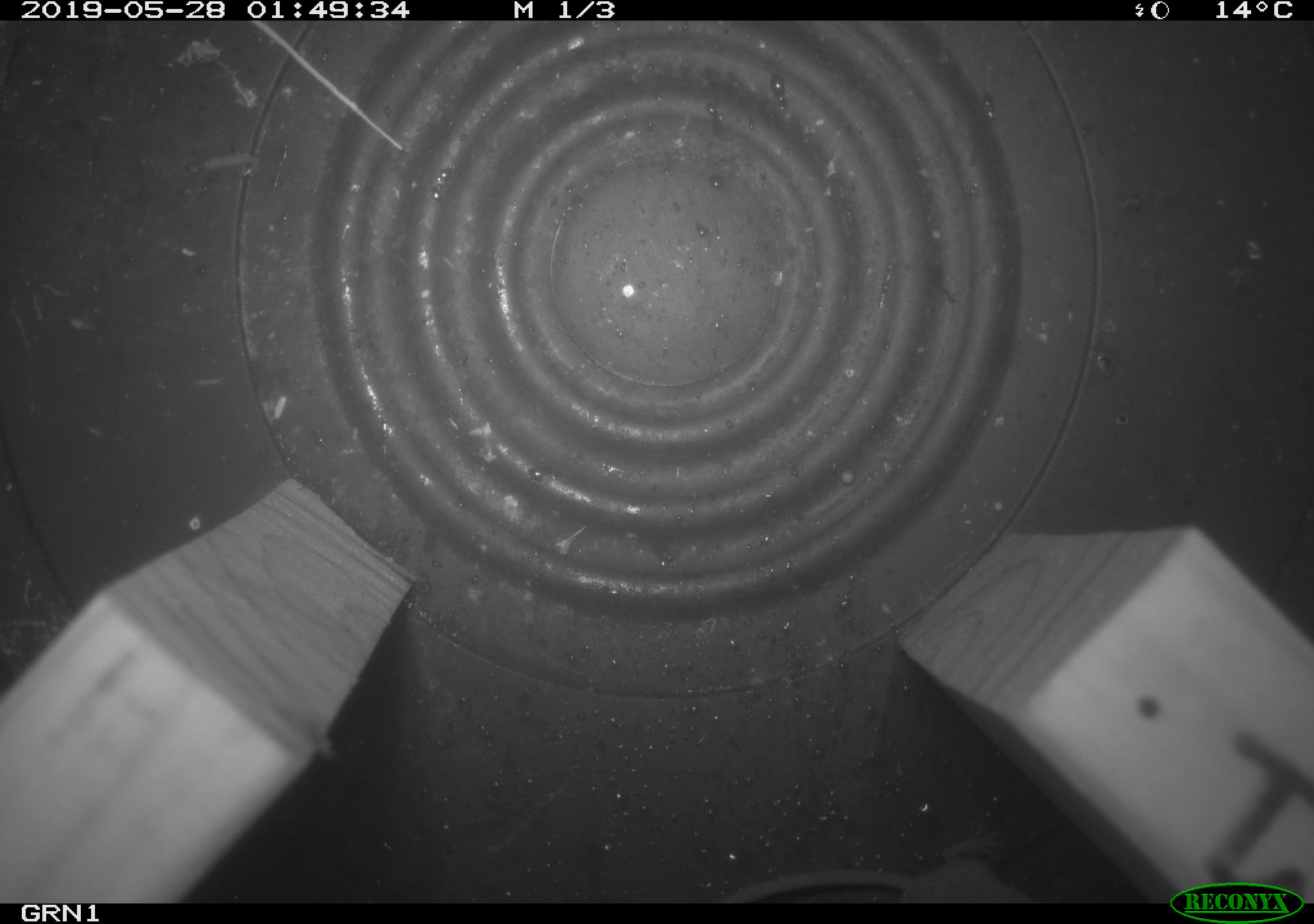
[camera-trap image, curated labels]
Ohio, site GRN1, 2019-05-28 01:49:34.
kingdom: Animalia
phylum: Chordata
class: Mammalia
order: Eulipotyphla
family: Soricidae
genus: Sorex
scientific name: Sorex cinereus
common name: masked shrew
Masked shrew (Sorex cinereus).